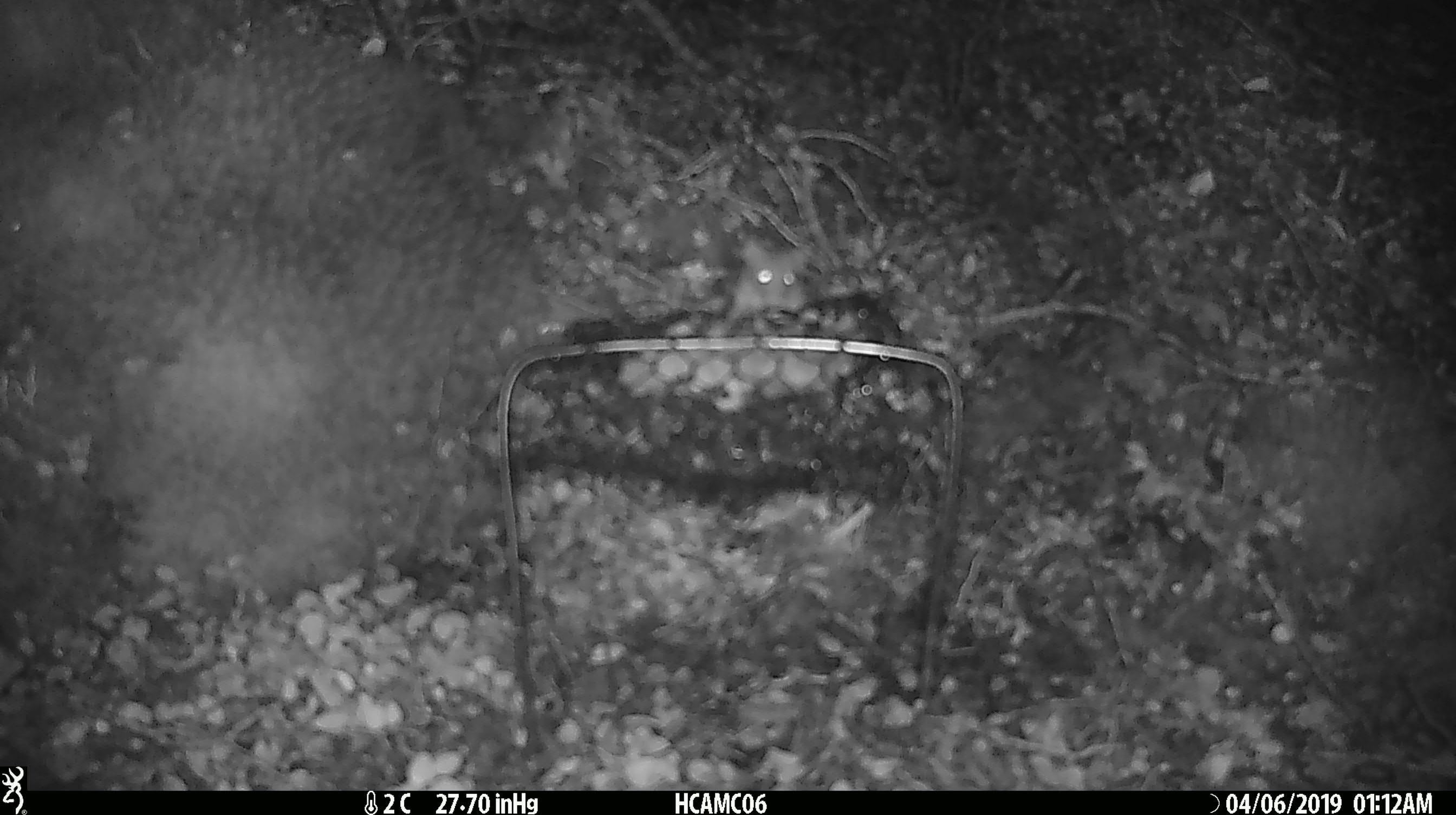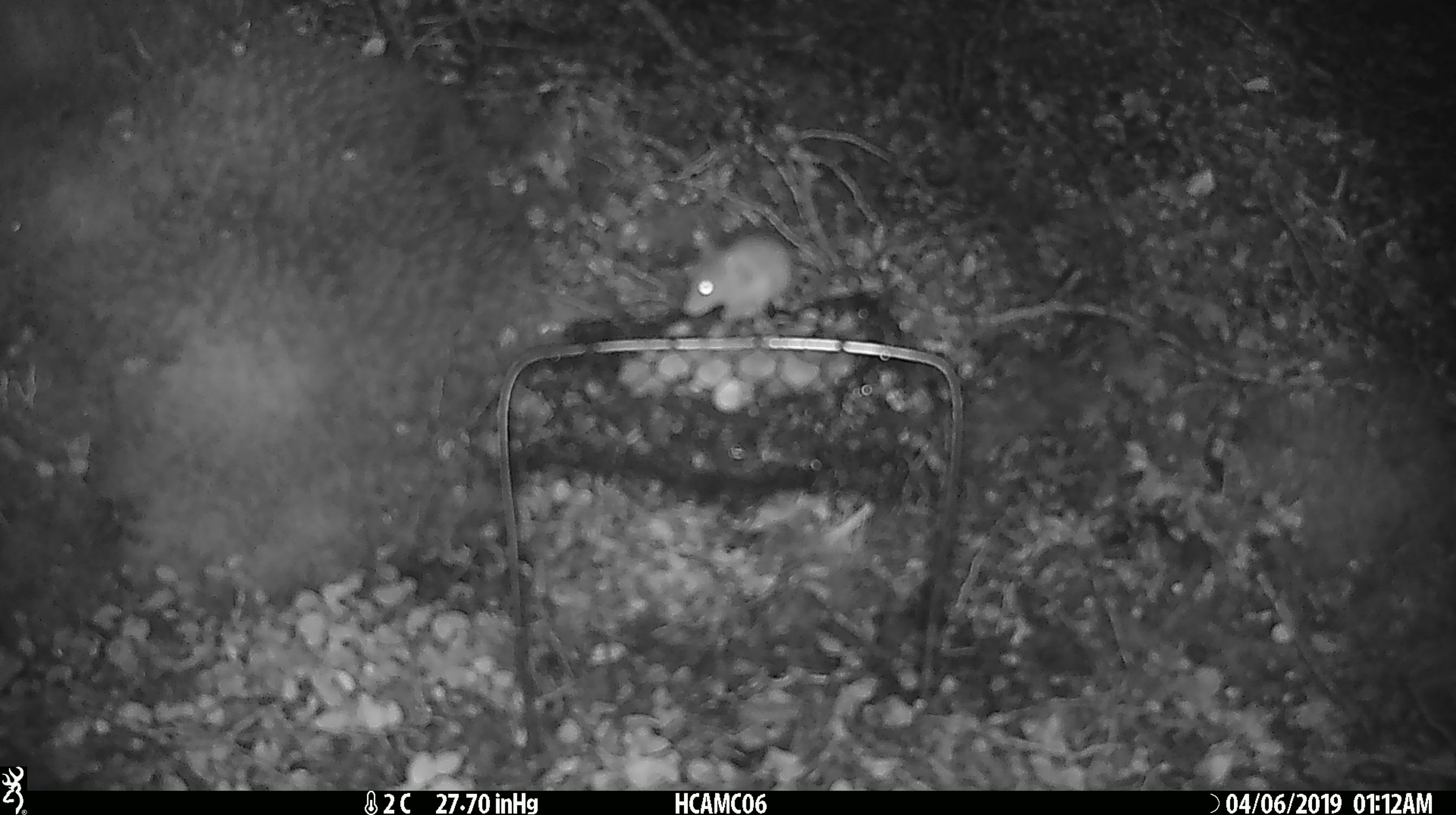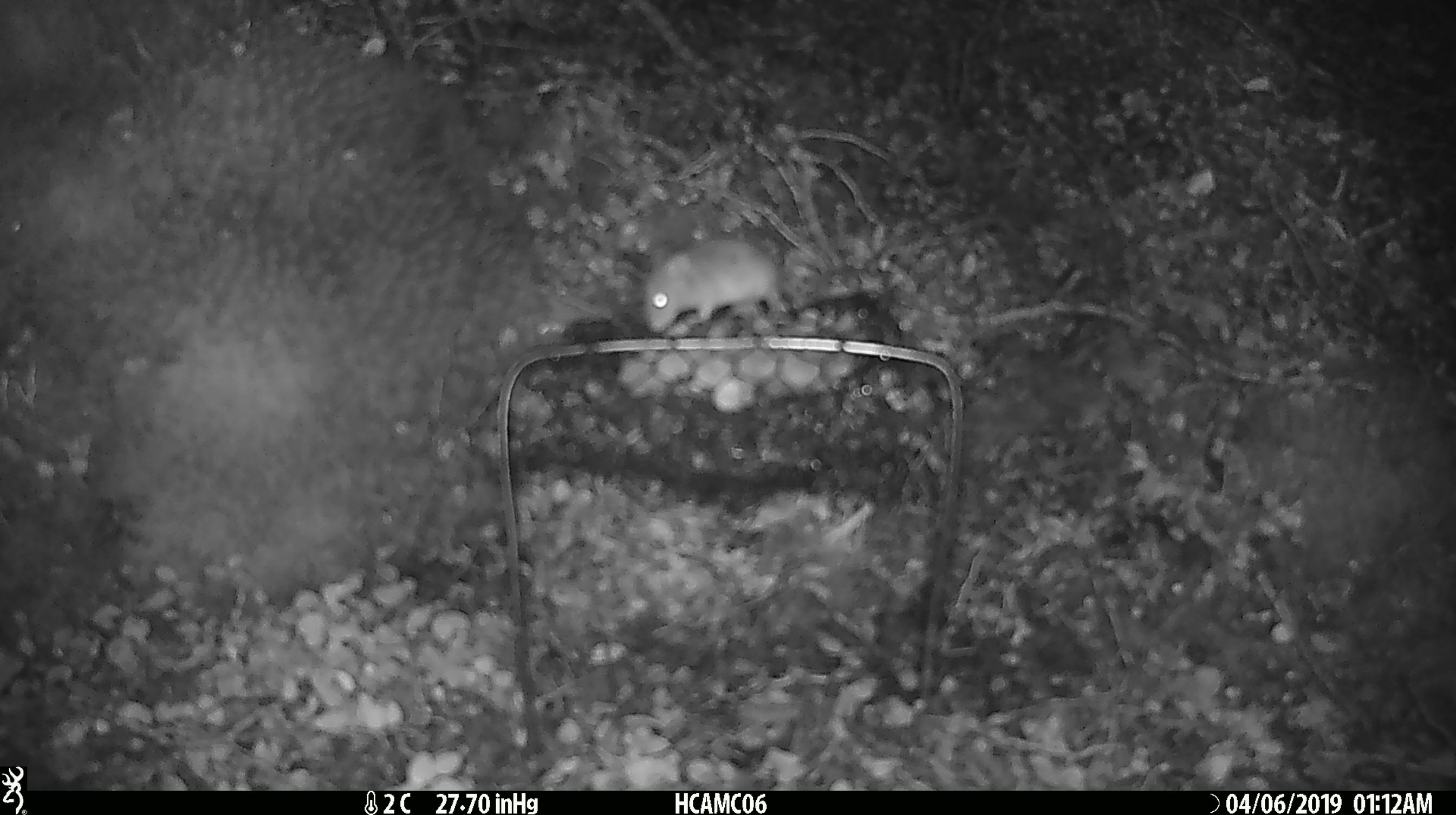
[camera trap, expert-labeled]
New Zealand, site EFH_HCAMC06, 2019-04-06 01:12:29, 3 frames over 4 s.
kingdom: Animalia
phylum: Chordata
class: Mammalia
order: Rodentia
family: Muridae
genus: Mus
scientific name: Mus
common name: mouse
Mouse (Mus).